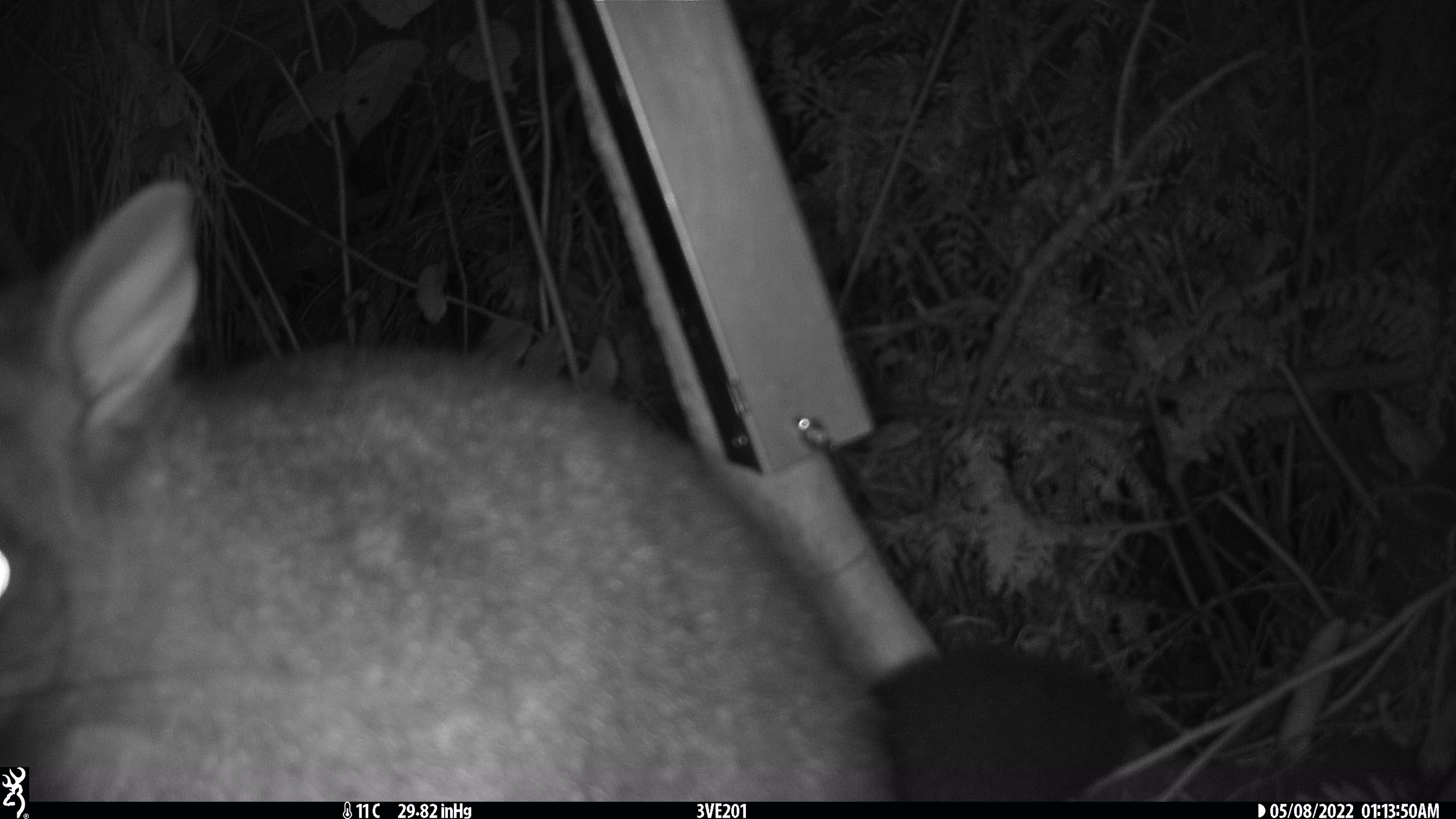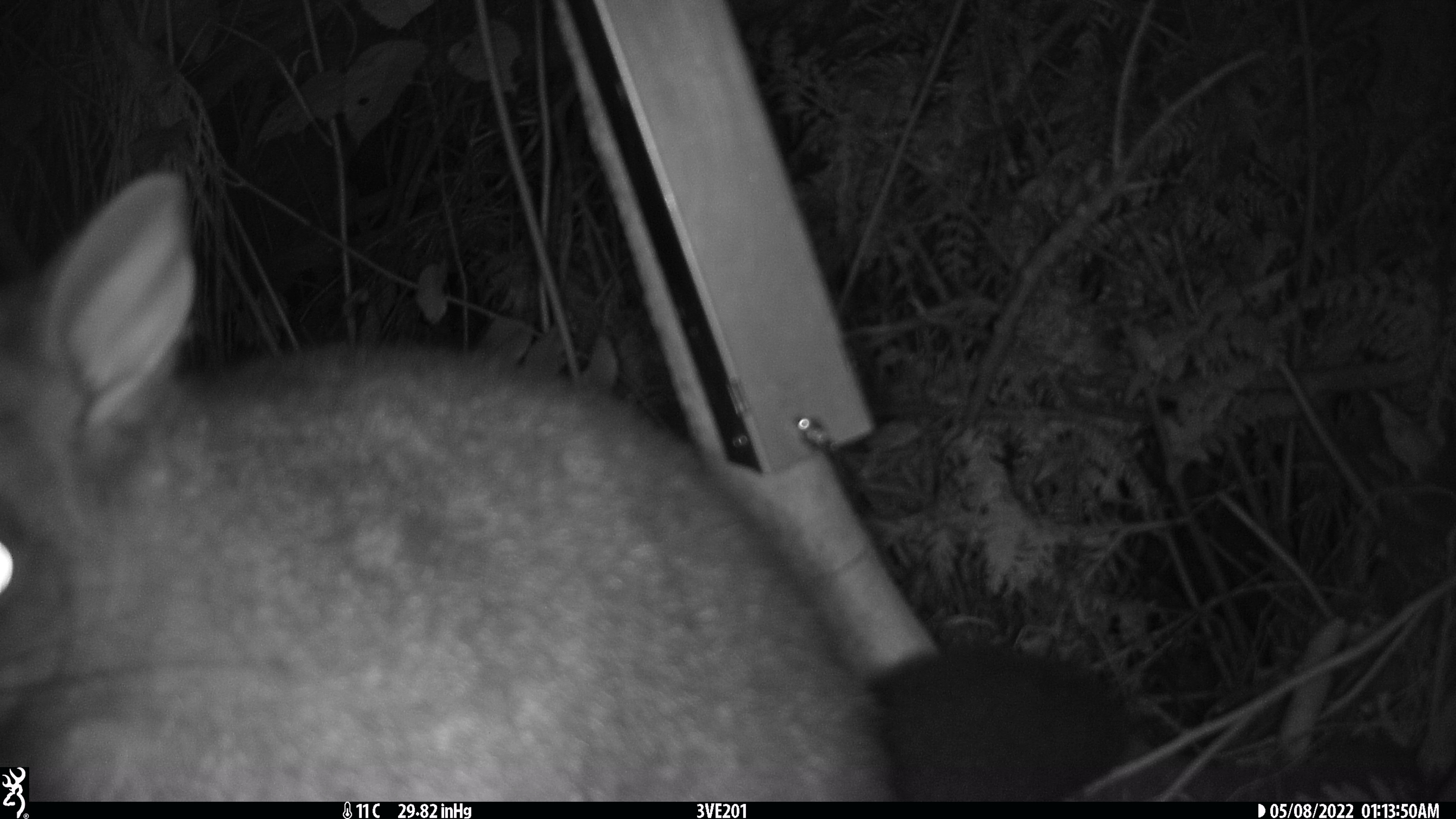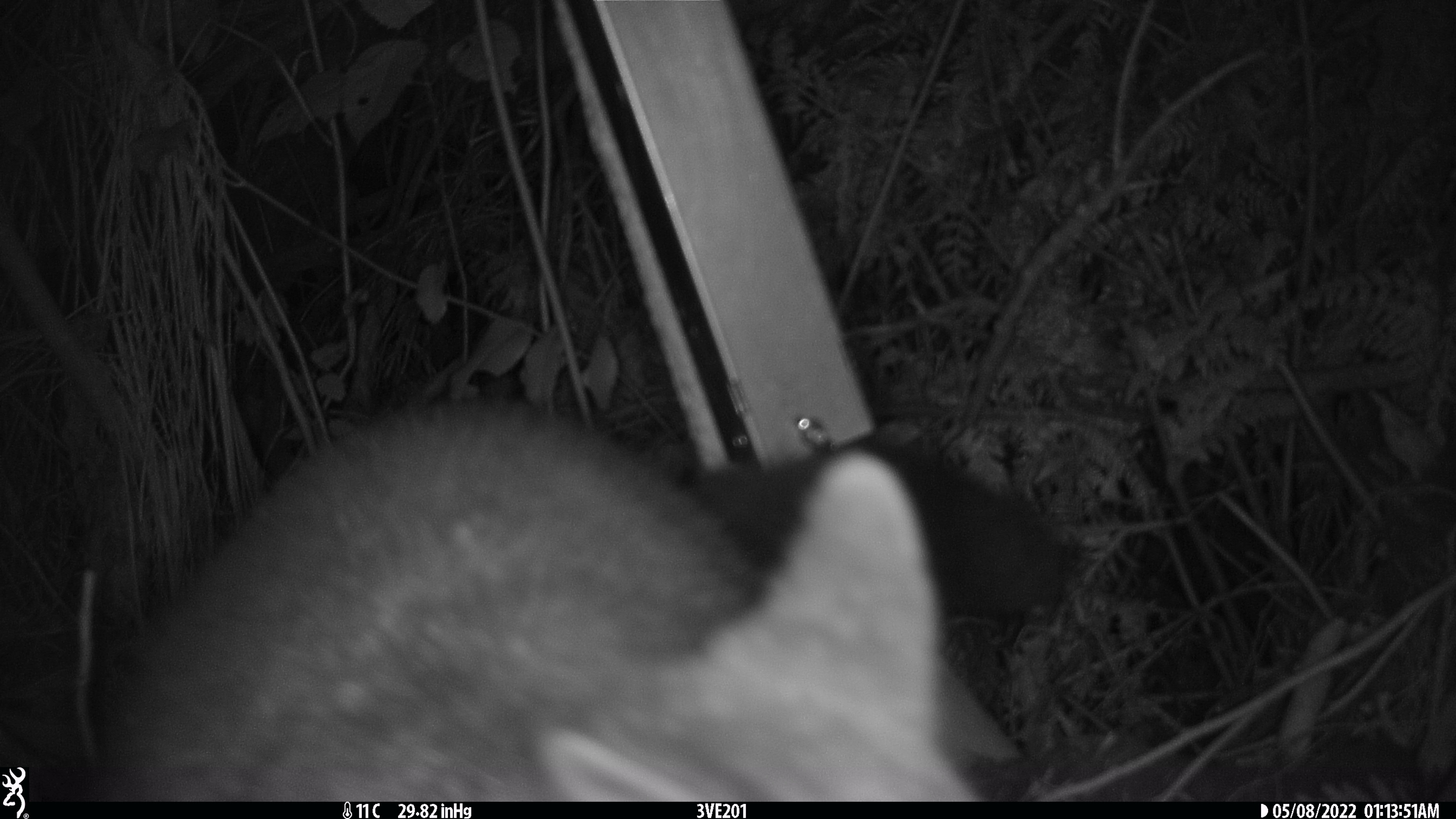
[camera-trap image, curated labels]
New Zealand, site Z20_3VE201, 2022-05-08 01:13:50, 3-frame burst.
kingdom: Animalia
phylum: Chordata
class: Mammalia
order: Diprotodontia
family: Phalangeridae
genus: Trichosurus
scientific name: Trichosurus vulpecula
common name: common brushtail possum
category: possum